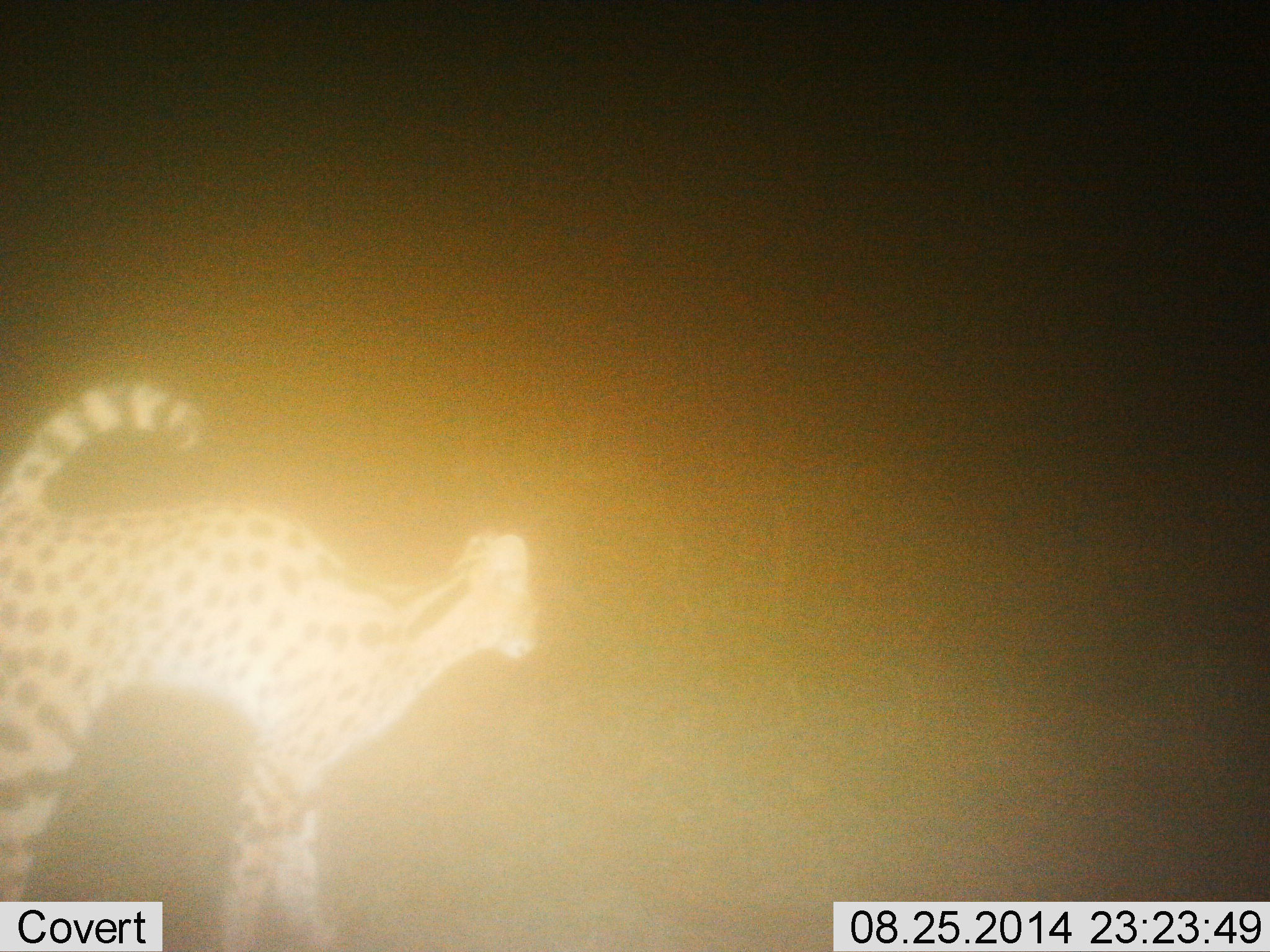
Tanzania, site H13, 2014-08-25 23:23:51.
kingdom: Animalia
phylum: Chordata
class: Mammalia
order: Carnivora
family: Felidae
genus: Leptailurus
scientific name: Leptailurus serval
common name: serval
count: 1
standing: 90%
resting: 0%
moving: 0%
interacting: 10%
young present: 0%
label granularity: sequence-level